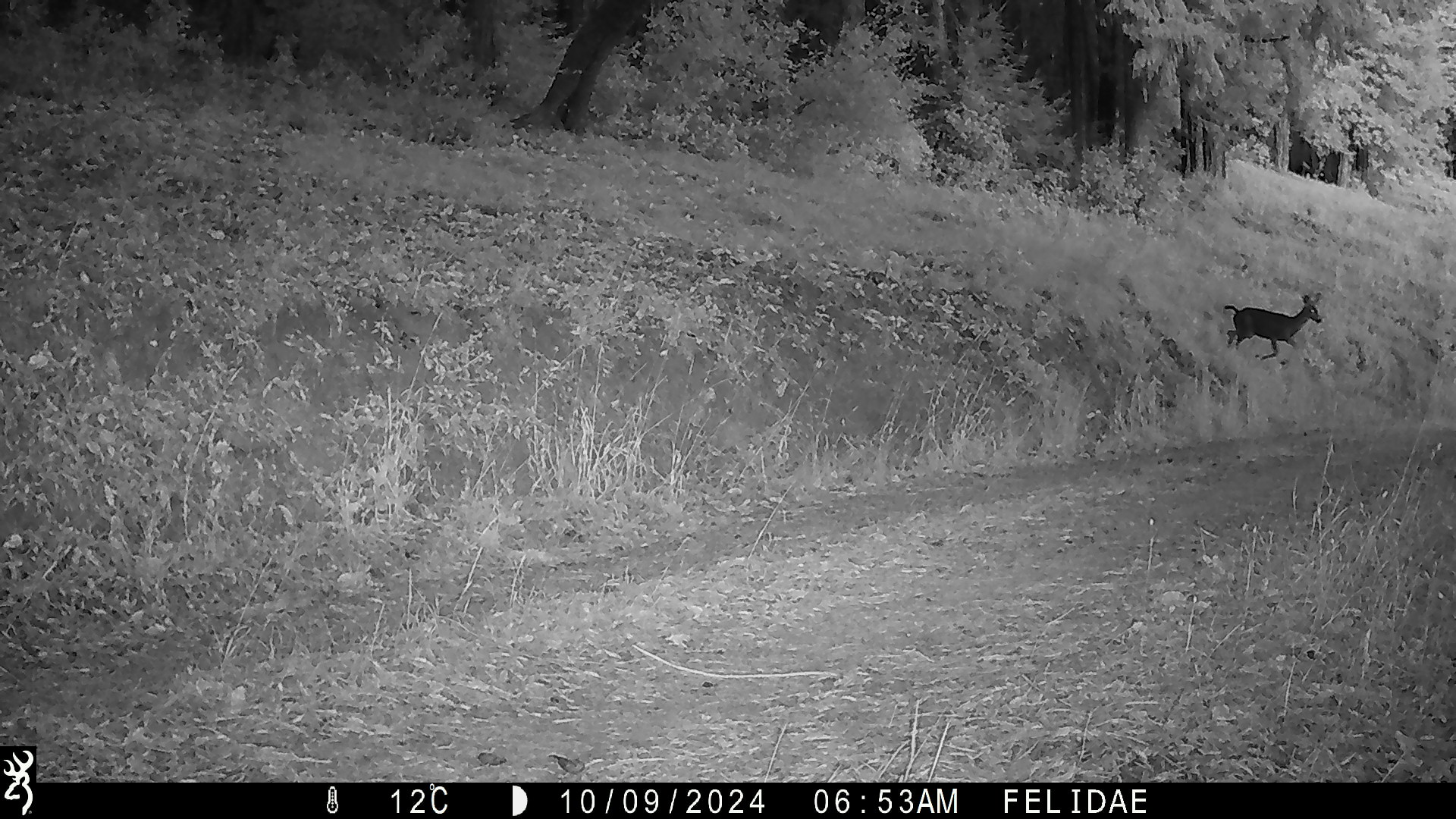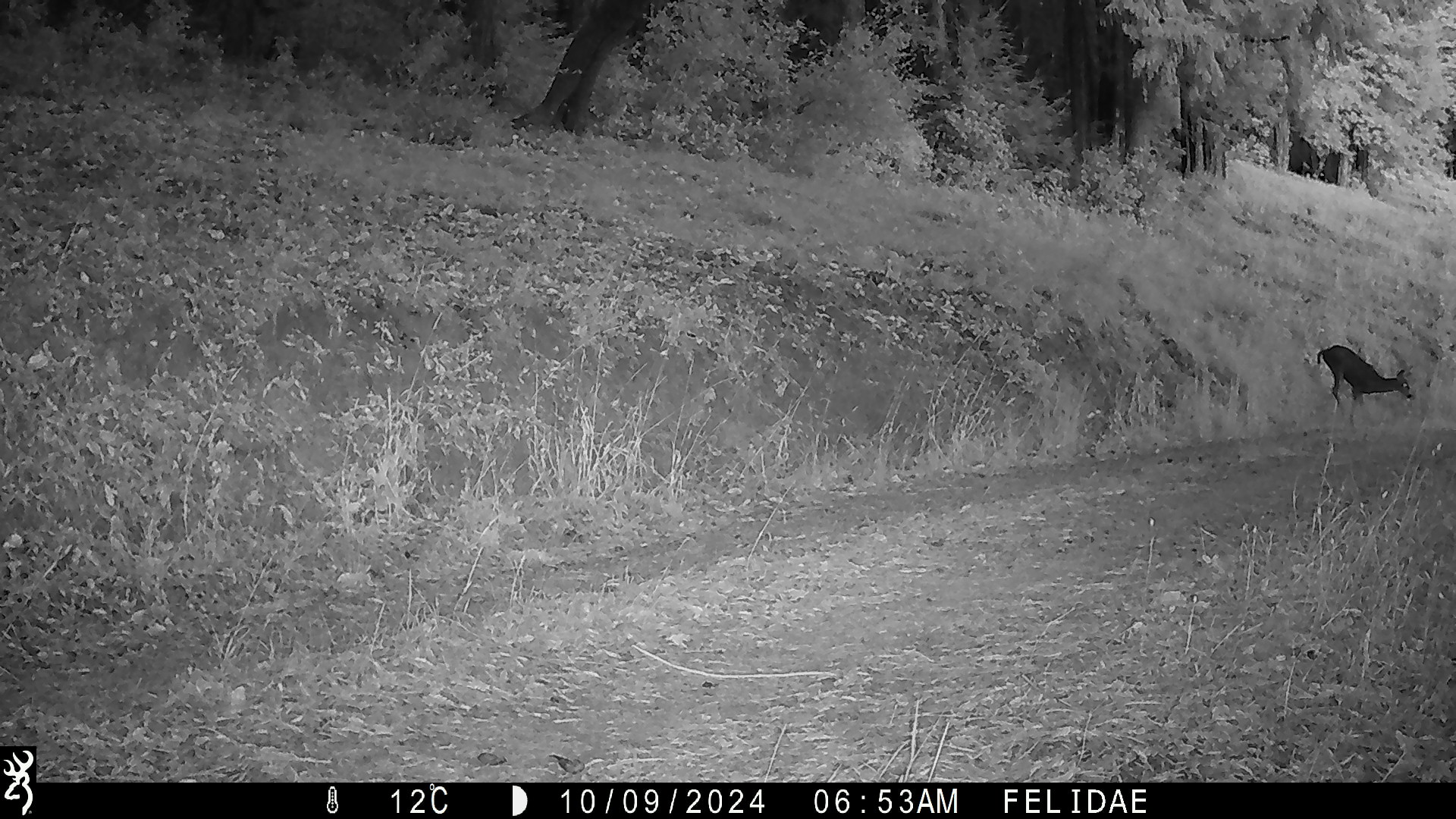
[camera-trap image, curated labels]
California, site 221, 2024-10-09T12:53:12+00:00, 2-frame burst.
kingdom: Animalia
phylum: Chordata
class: Mammalia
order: Artiodactyla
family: Cervidae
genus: Odocoileus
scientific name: Odocoileus hemionus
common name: mule deer